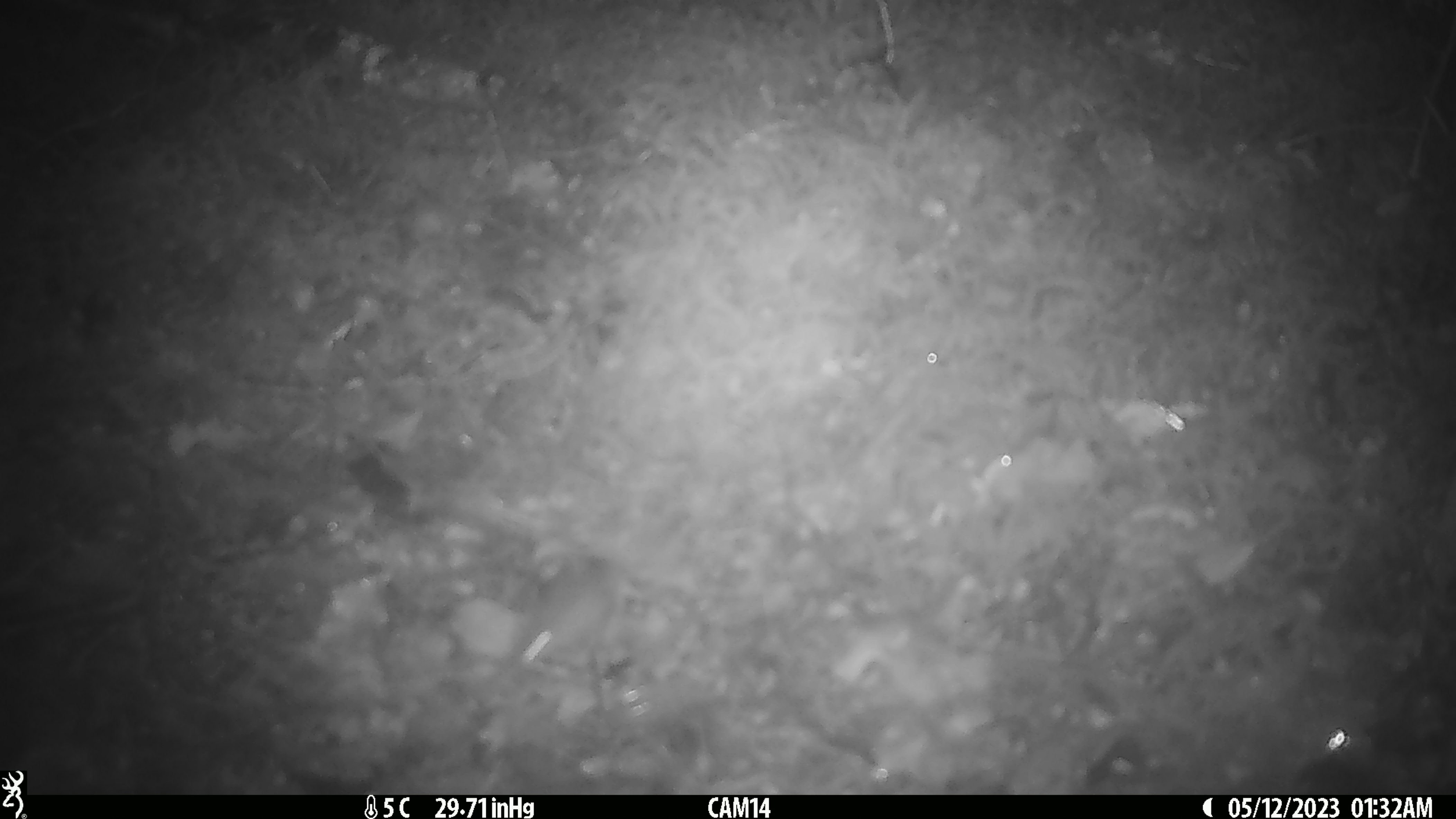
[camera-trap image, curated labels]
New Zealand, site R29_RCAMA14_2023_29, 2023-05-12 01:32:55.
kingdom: Animalia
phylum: Chordata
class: Mammalia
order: Rodentia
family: Muridae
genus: Mus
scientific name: Mus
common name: mouse